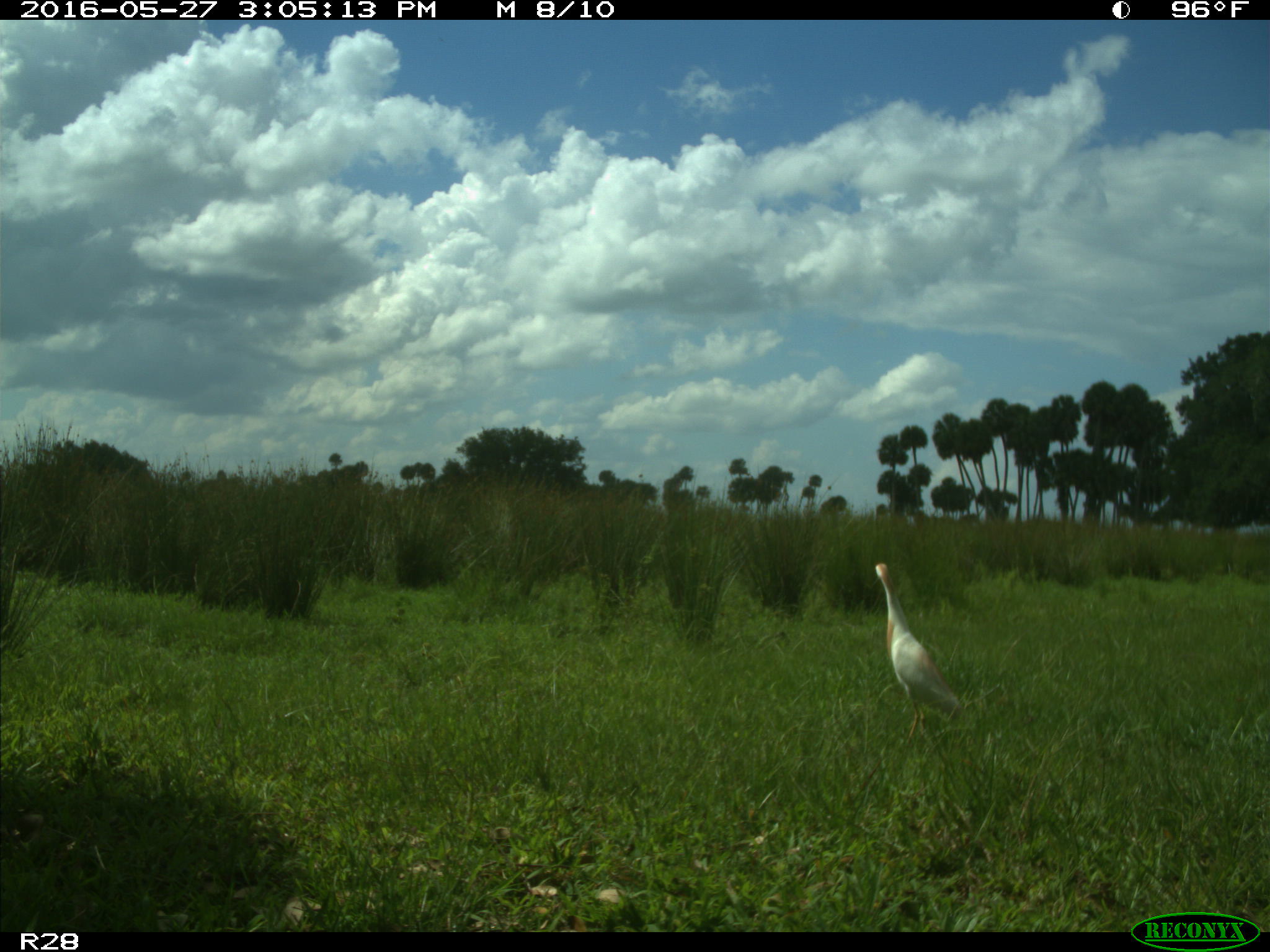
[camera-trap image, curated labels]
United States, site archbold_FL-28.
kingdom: Animalia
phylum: Chordata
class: Aves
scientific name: Aves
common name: birds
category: unidentified bird